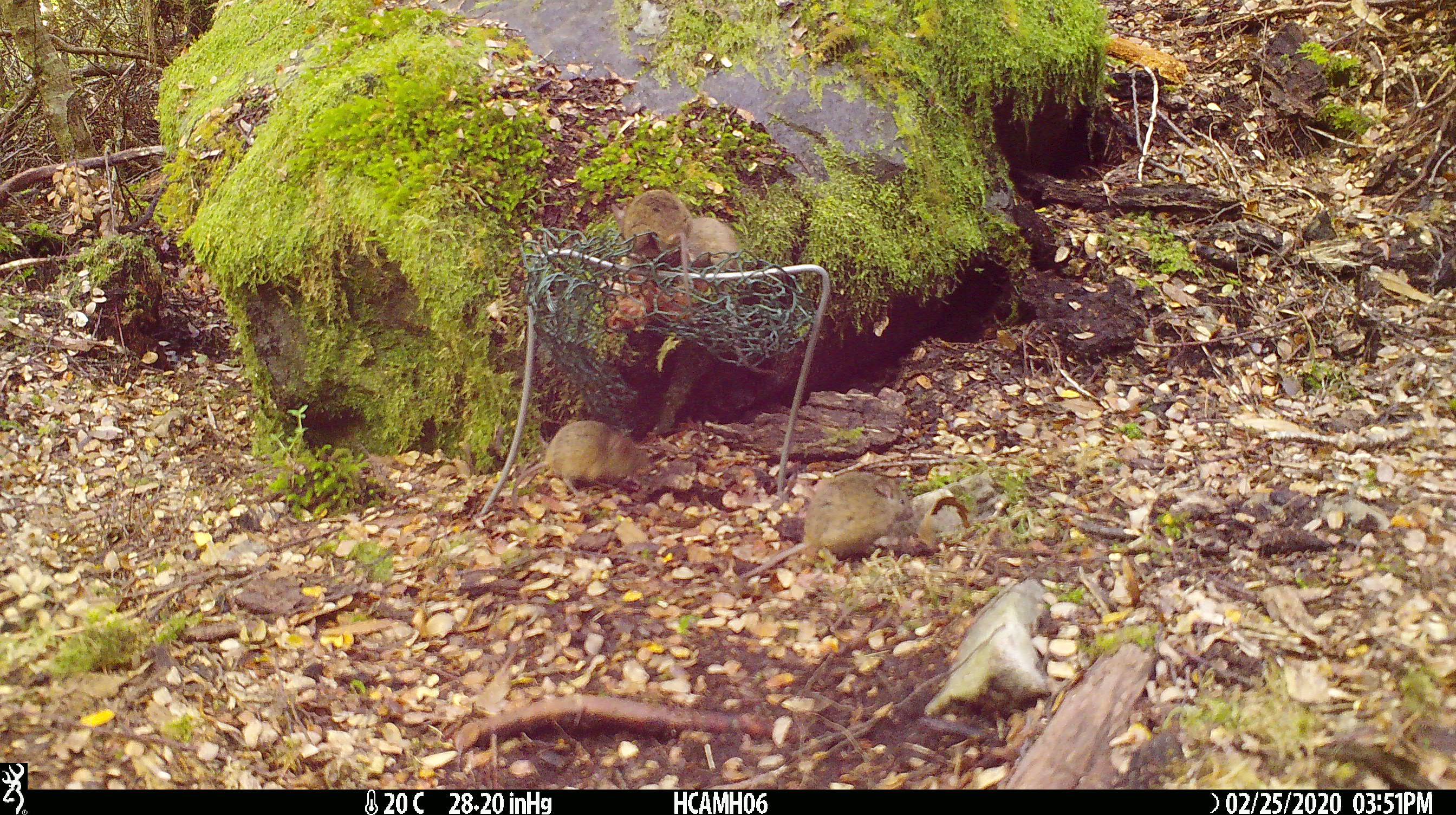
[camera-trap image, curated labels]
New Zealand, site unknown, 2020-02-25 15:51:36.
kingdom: Animalia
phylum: Chordata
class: Mammalia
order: Rodentia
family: Muridae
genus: Mus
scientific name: Mus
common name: mouse